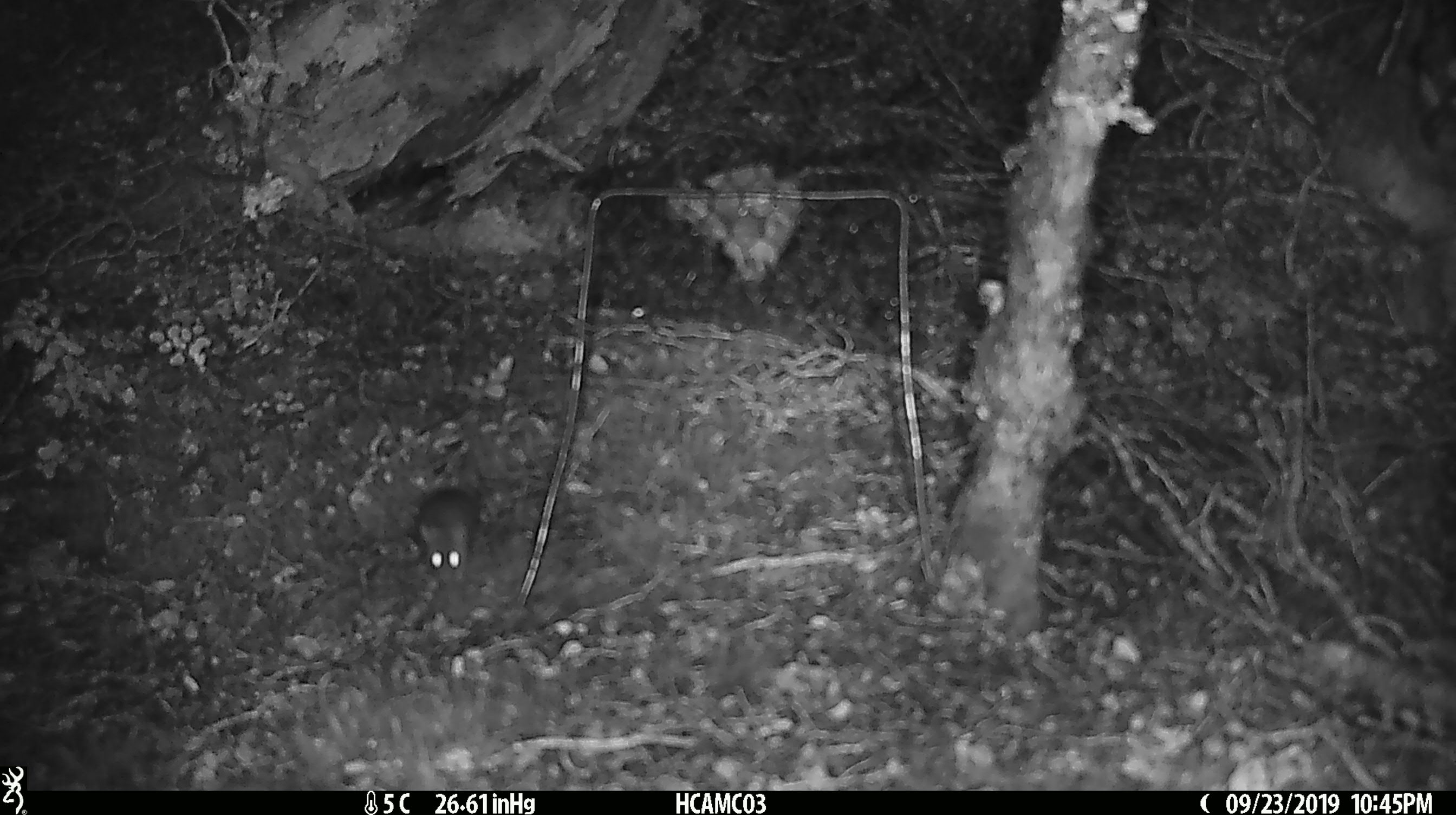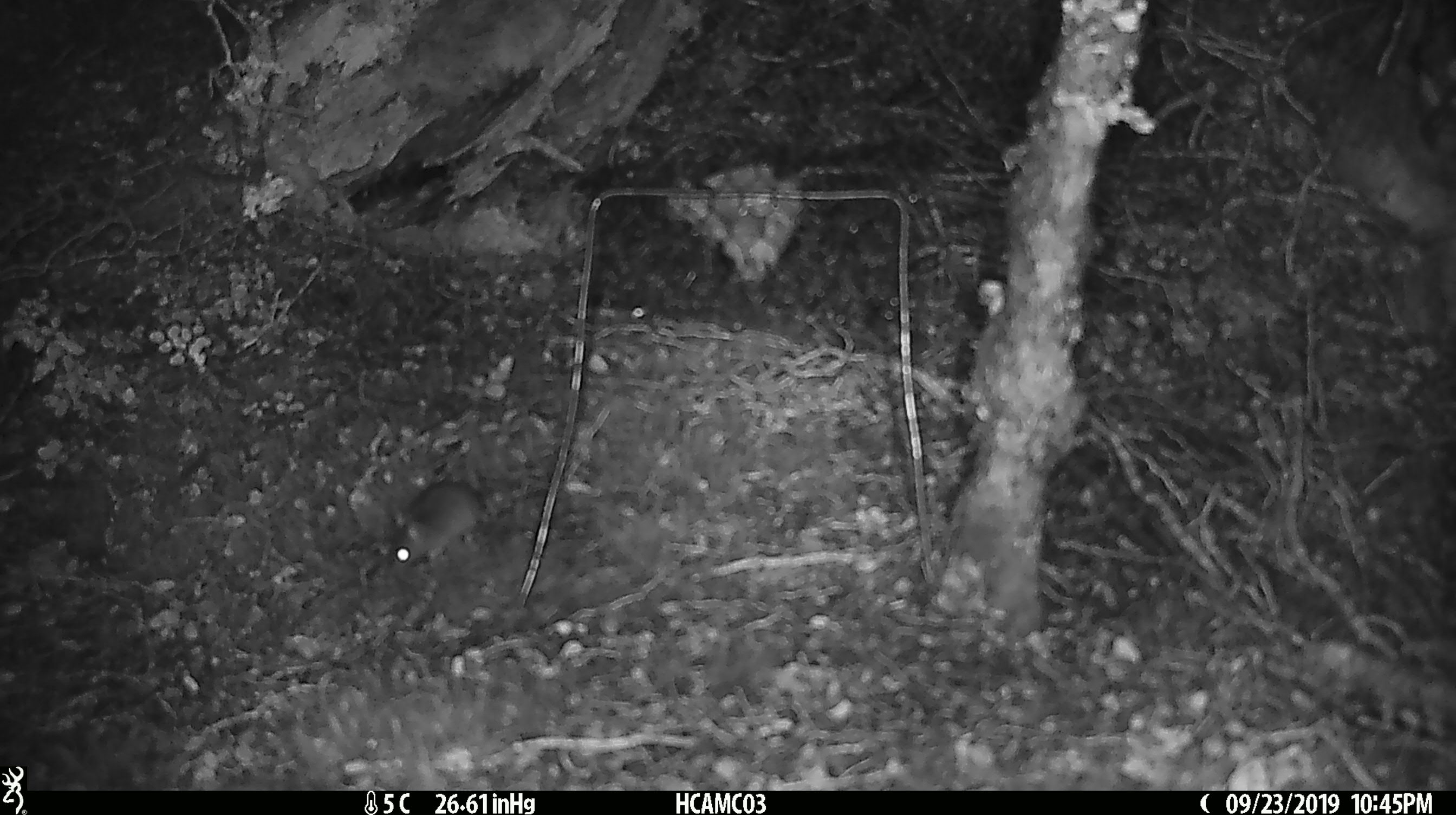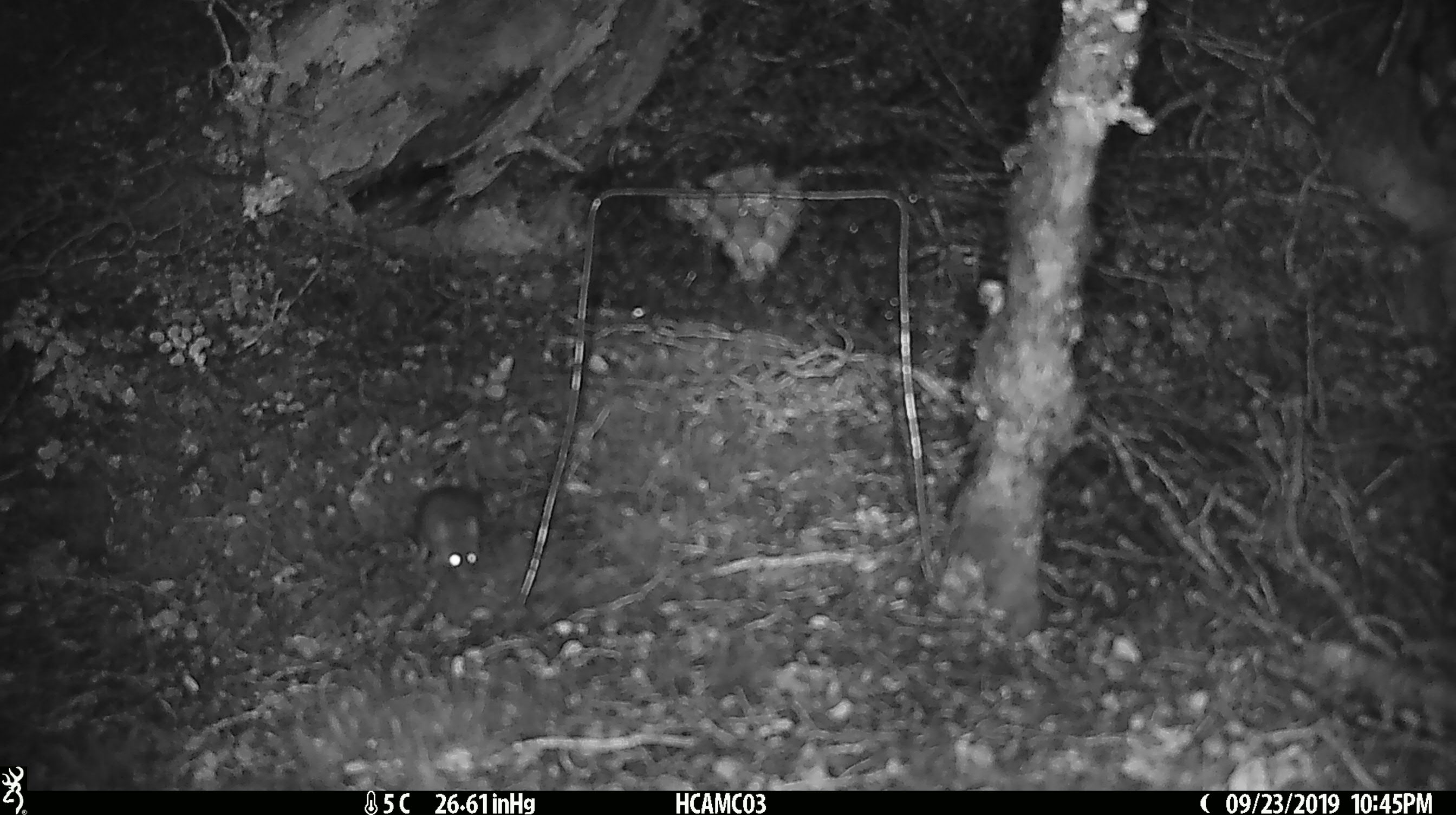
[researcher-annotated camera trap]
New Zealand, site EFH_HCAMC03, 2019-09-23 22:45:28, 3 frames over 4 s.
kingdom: Animalia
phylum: Chordata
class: Mammalia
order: Rodentia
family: Muridae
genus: Mus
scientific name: Mus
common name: mouse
Mouse (Mus).